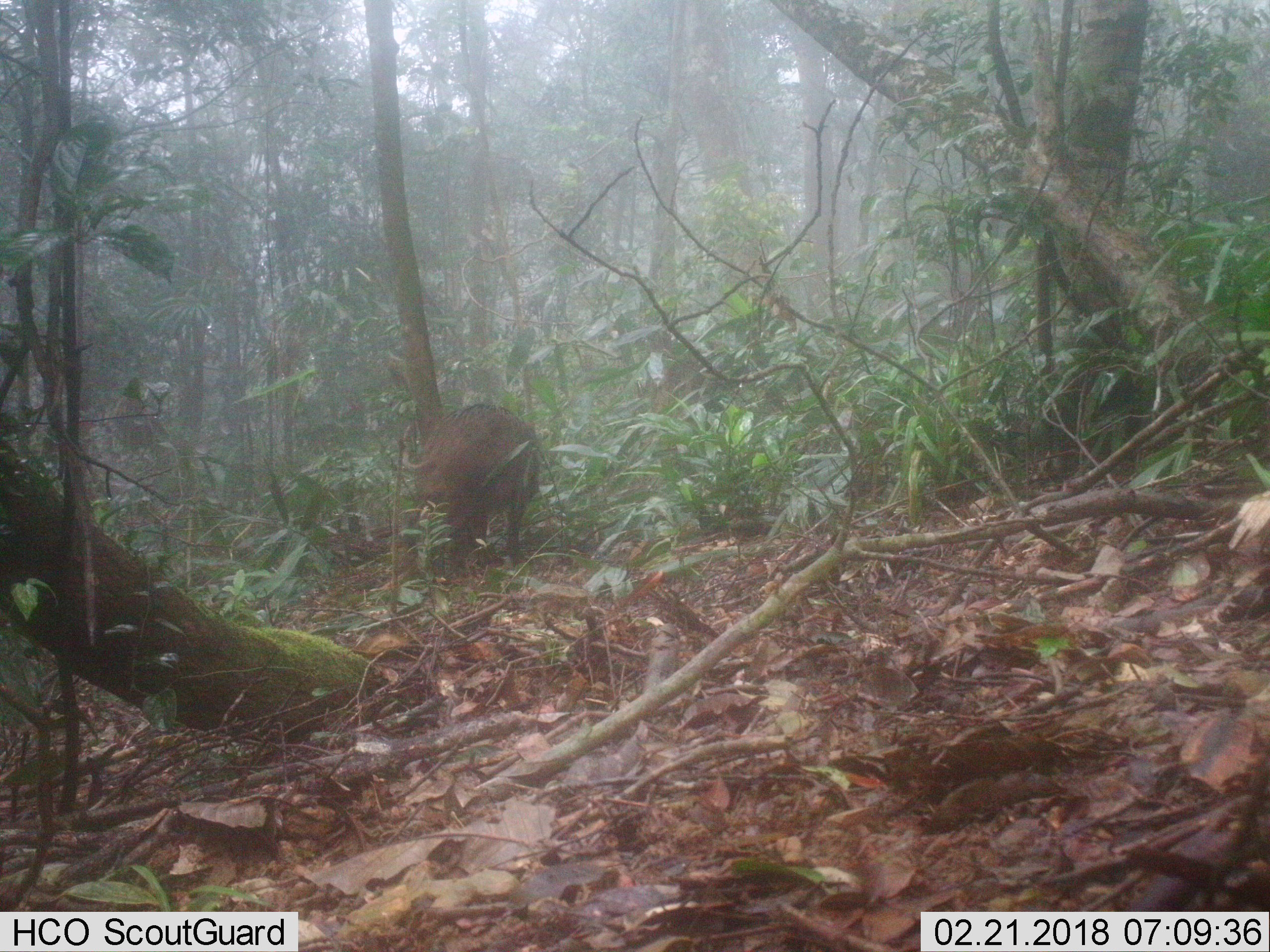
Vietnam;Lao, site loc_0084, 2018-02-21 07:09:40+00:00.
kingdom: Animalia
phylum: Chordata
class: Mammalia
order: Artiodactyla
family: Suidae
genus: Sus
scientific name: Sus scrofa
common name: eurasian wild pig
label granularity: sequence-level